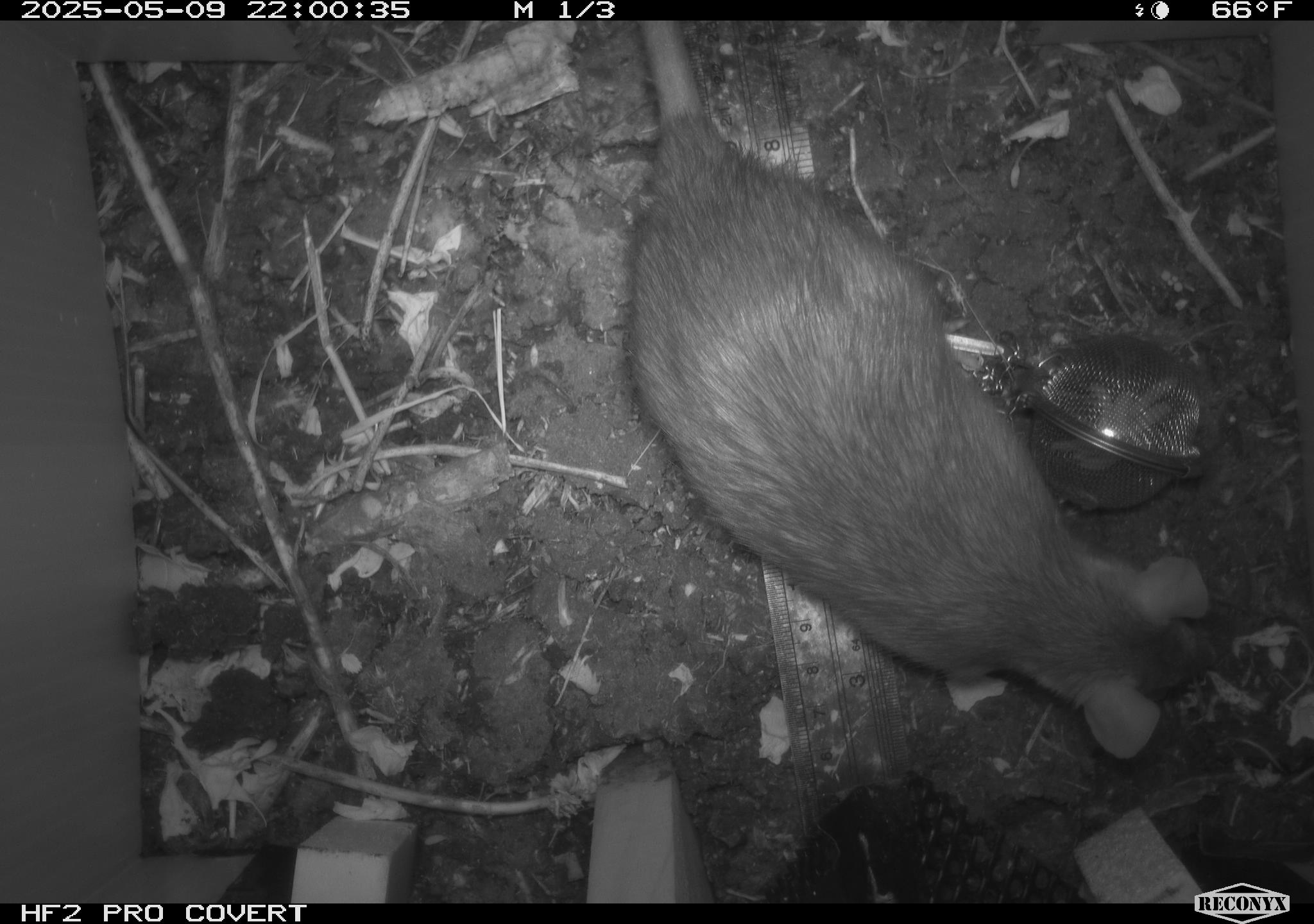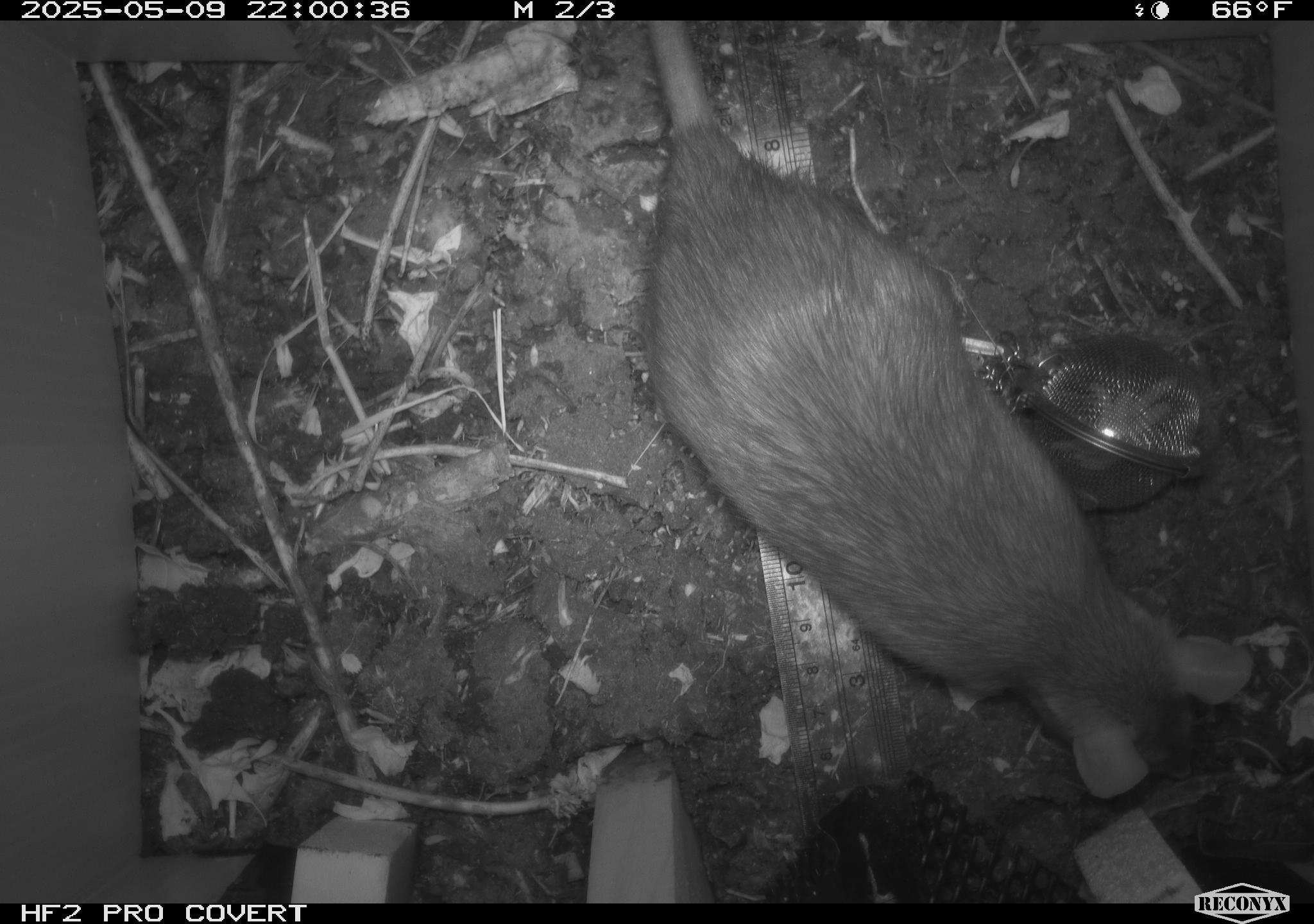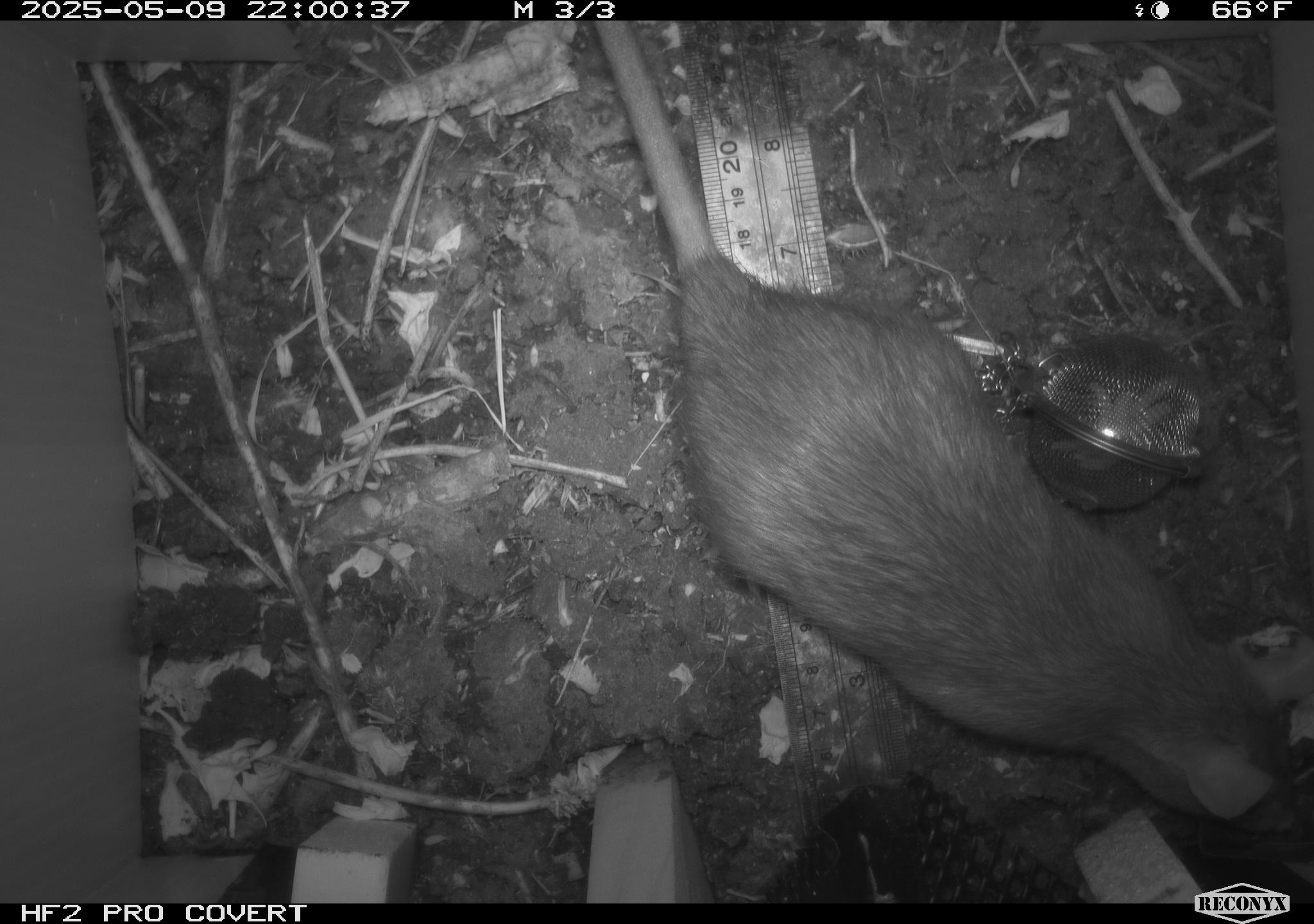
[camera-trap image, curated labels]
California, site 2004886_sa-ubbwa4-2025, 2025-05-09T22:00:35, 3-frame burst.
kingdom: Animalia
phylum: Chordata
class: Mammalia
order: Rodentia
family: Muridae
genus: Rattus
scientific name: Rattus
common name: rat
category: rattus species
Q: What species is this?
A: Rattus species (rat) (Rattus).